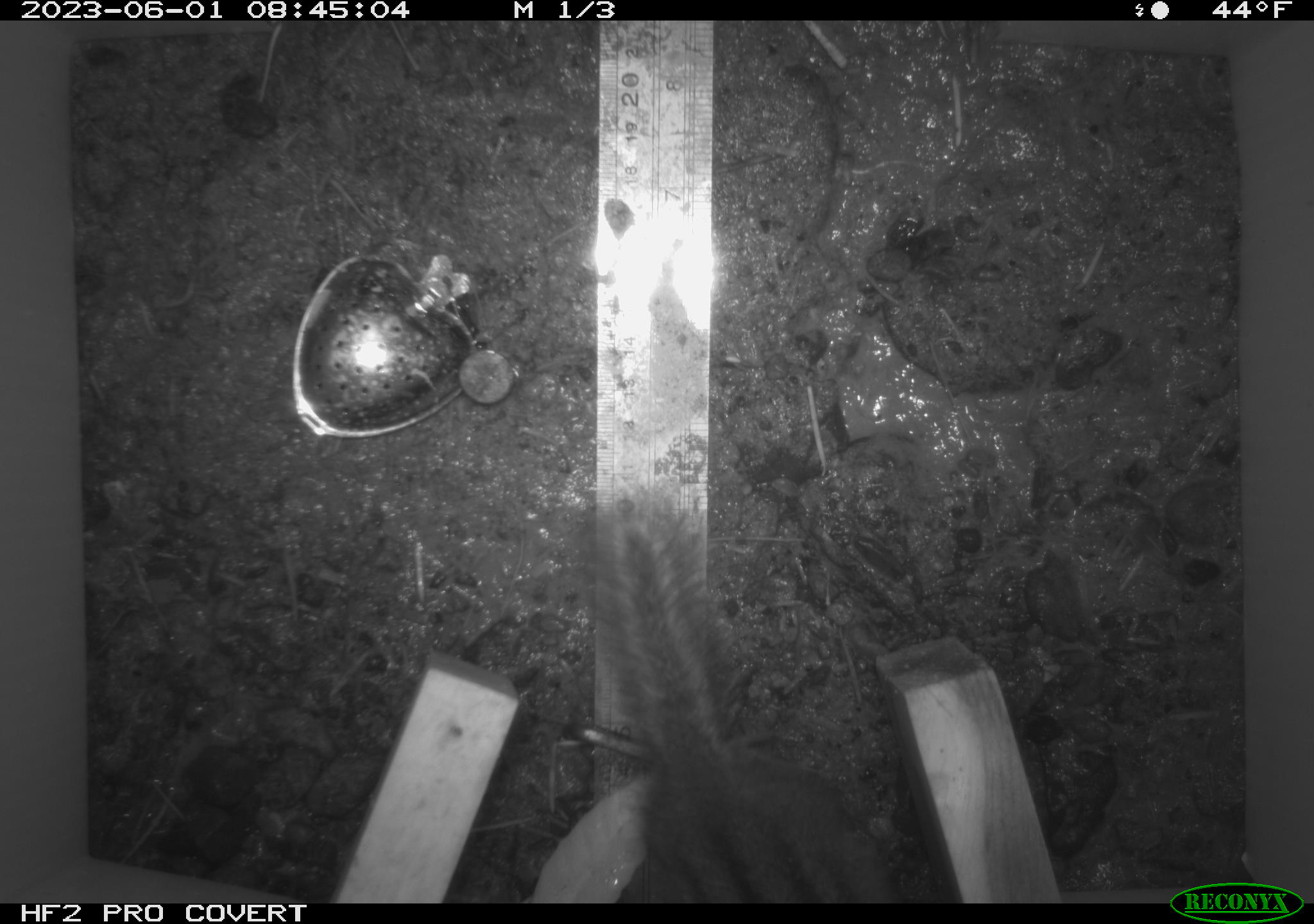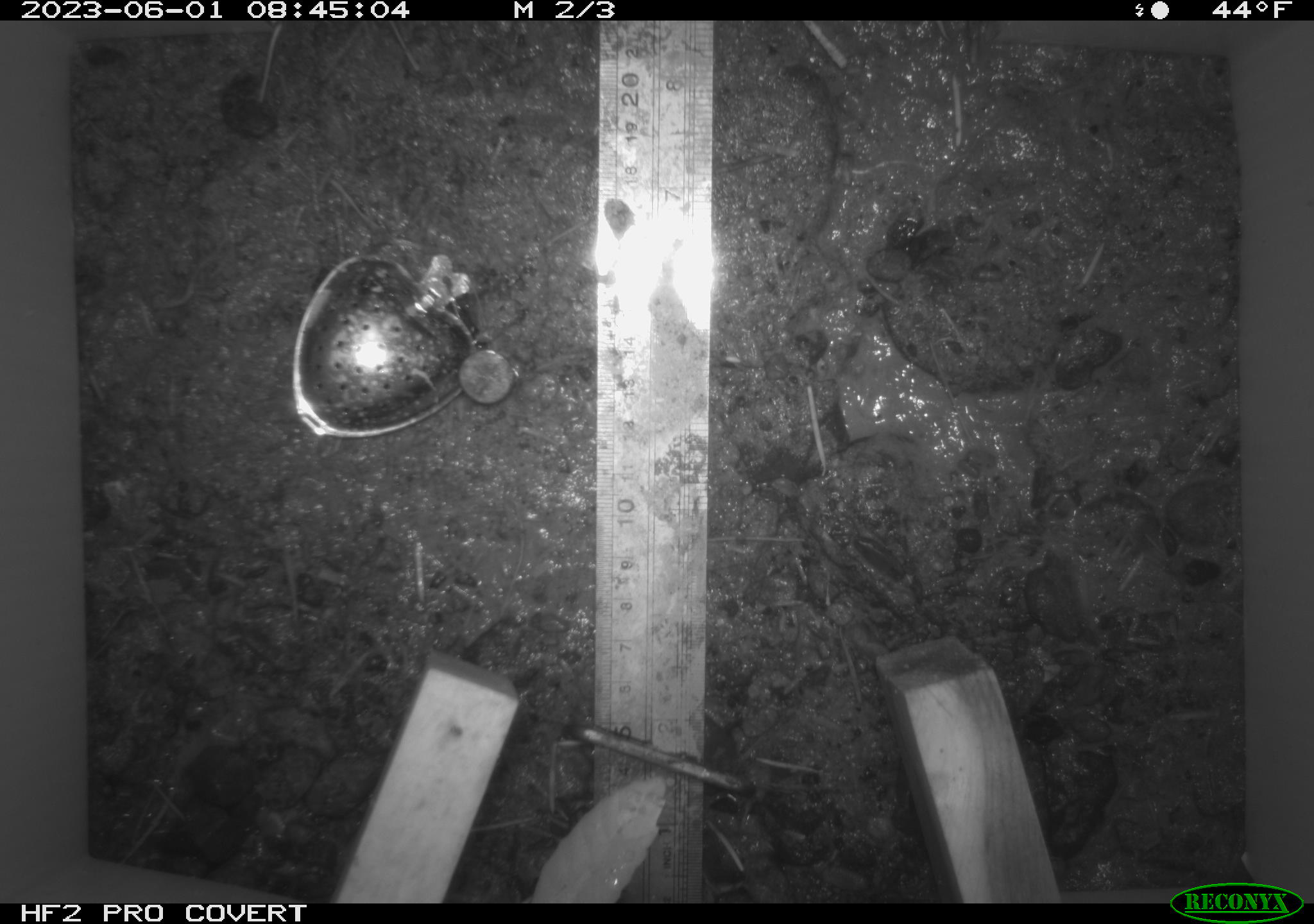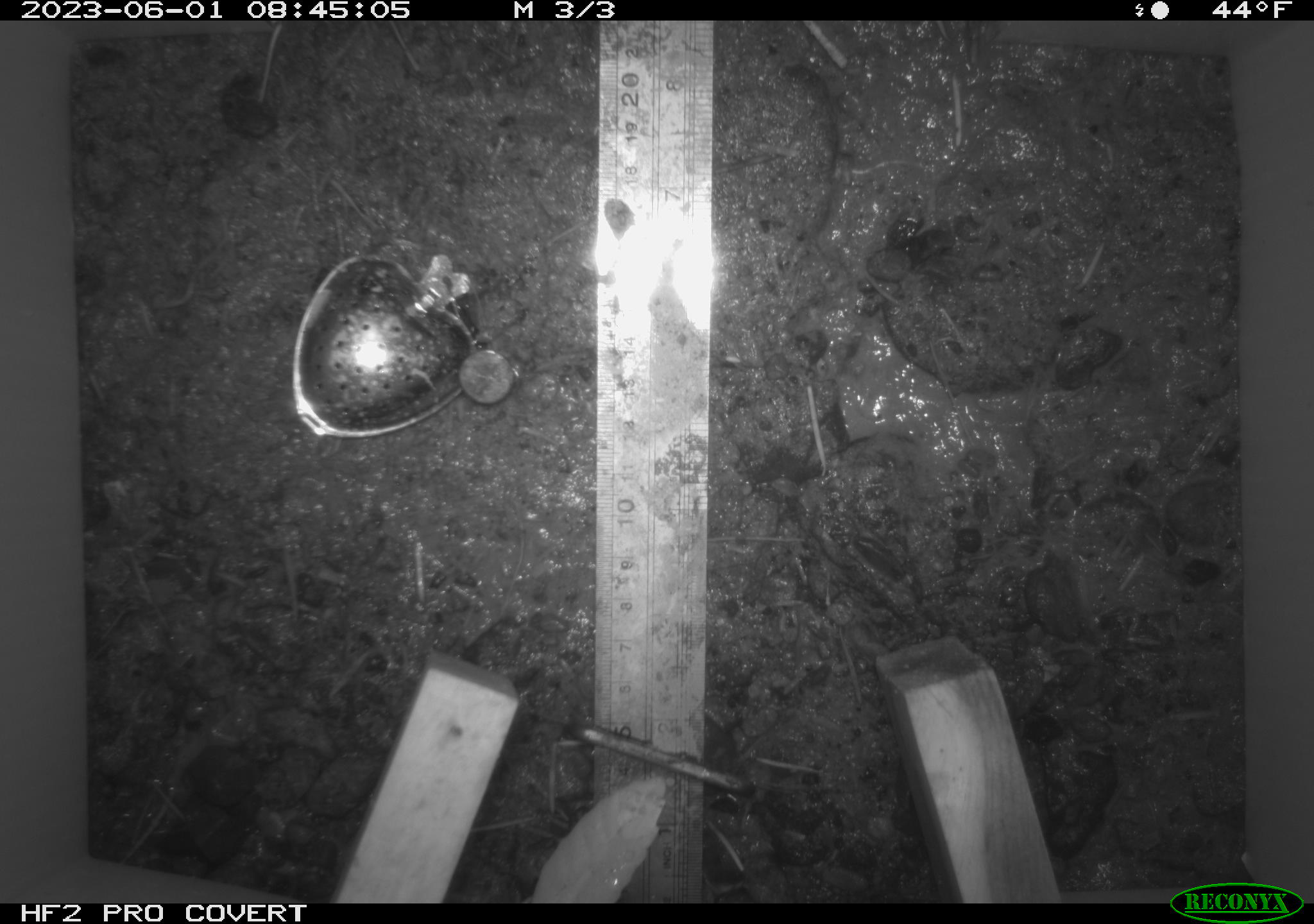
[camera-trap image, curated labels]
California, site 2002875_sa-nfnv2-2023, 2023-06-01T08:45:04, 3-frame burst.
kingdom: Animalia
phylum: Chordata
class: Mammalia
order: Rodentia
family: Sciuridae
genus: Neotamias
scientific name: Neotamias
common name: western chipmunks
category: neotamias species